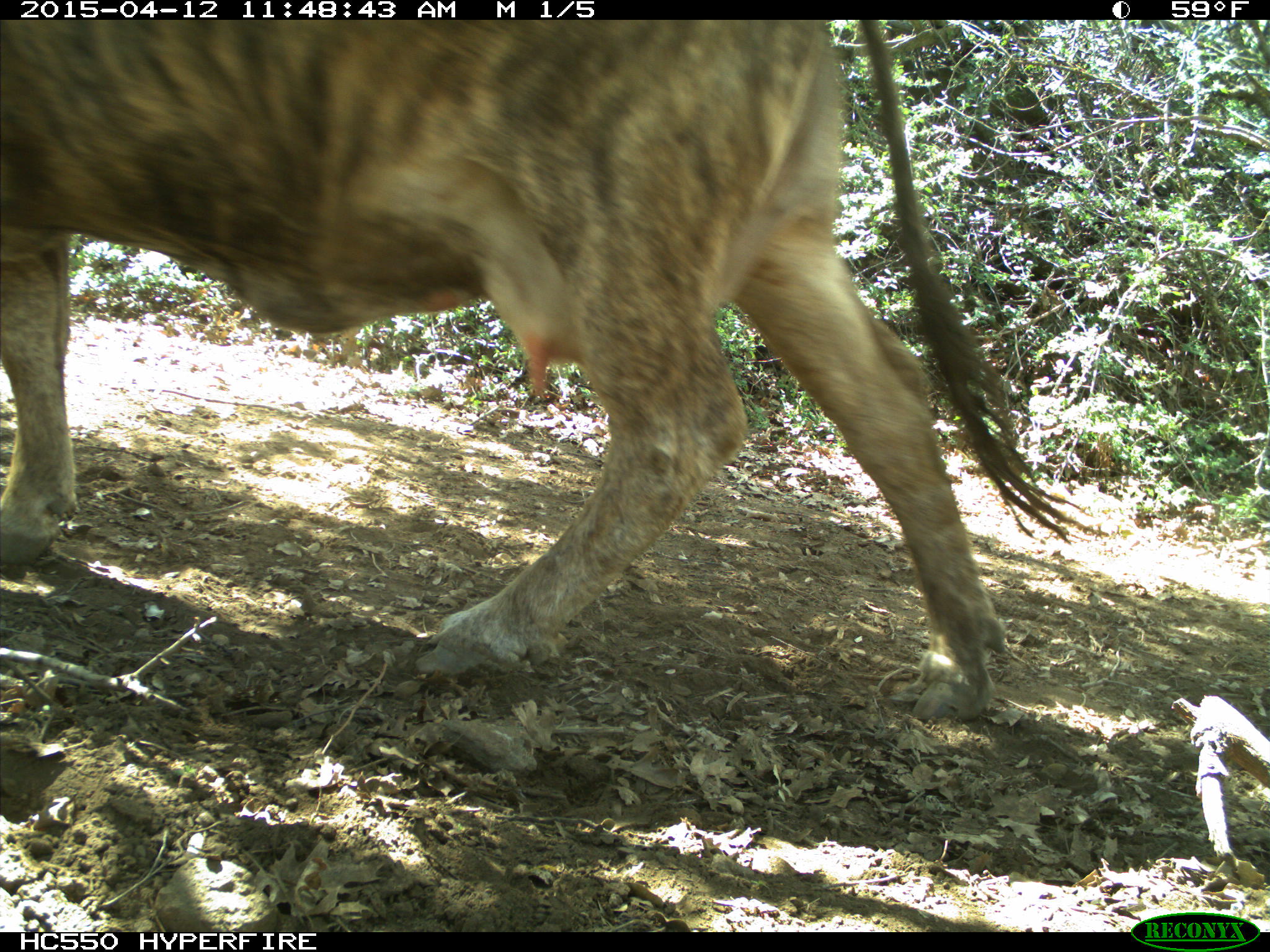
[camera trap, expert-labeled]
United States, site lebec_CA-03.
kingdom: Animalia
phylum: Chordata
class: Mammalia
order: Artiodactyla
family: Bovidae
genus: Bos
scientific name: Bos taurus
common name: domestic cow